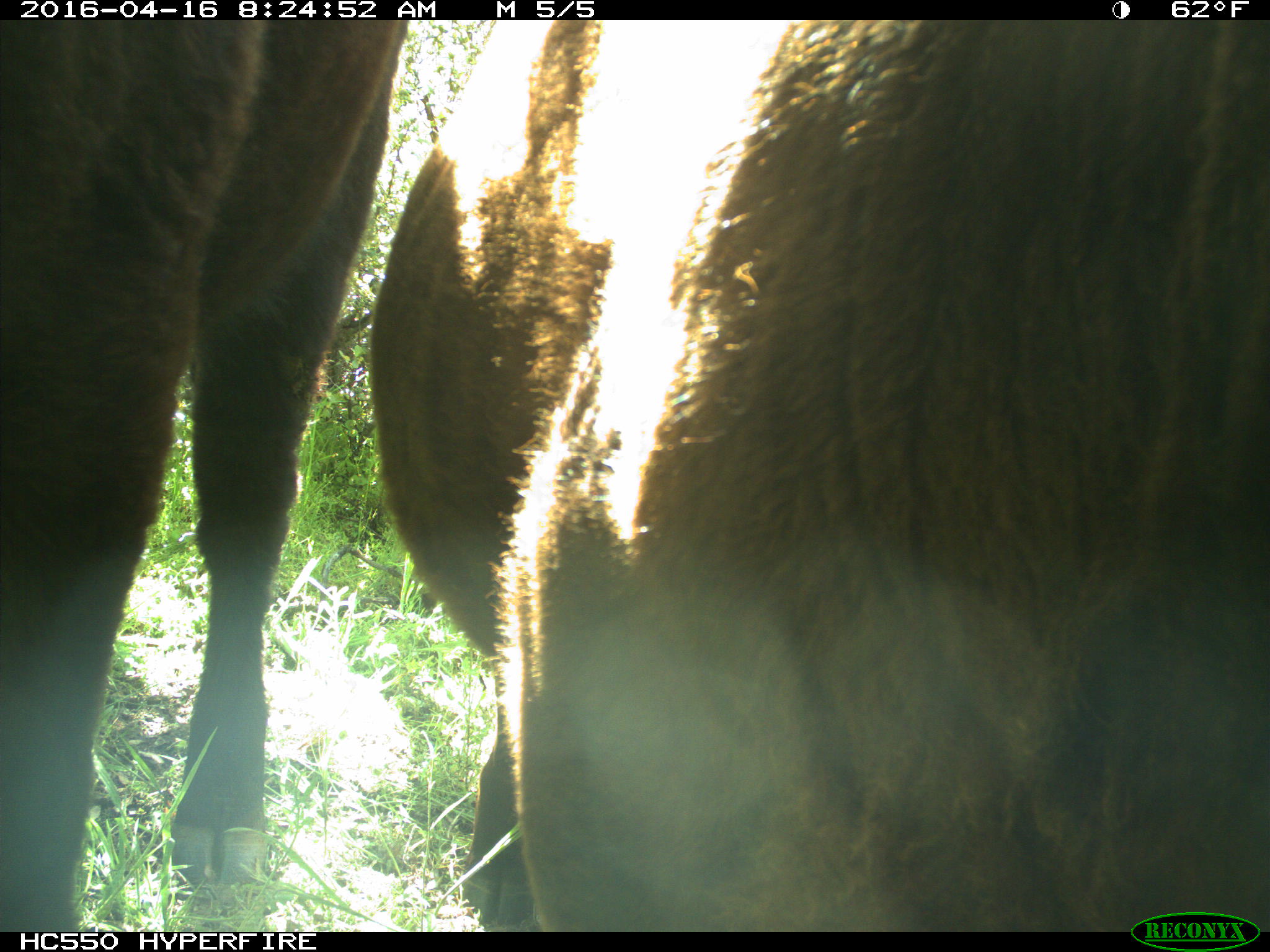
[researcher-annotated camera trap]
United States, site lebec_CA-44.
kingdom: Animalia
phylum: Chordata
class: Mammalia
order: Artiodactyla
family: Bovidae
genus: Bos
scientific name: Bos taurus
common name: domestic cow